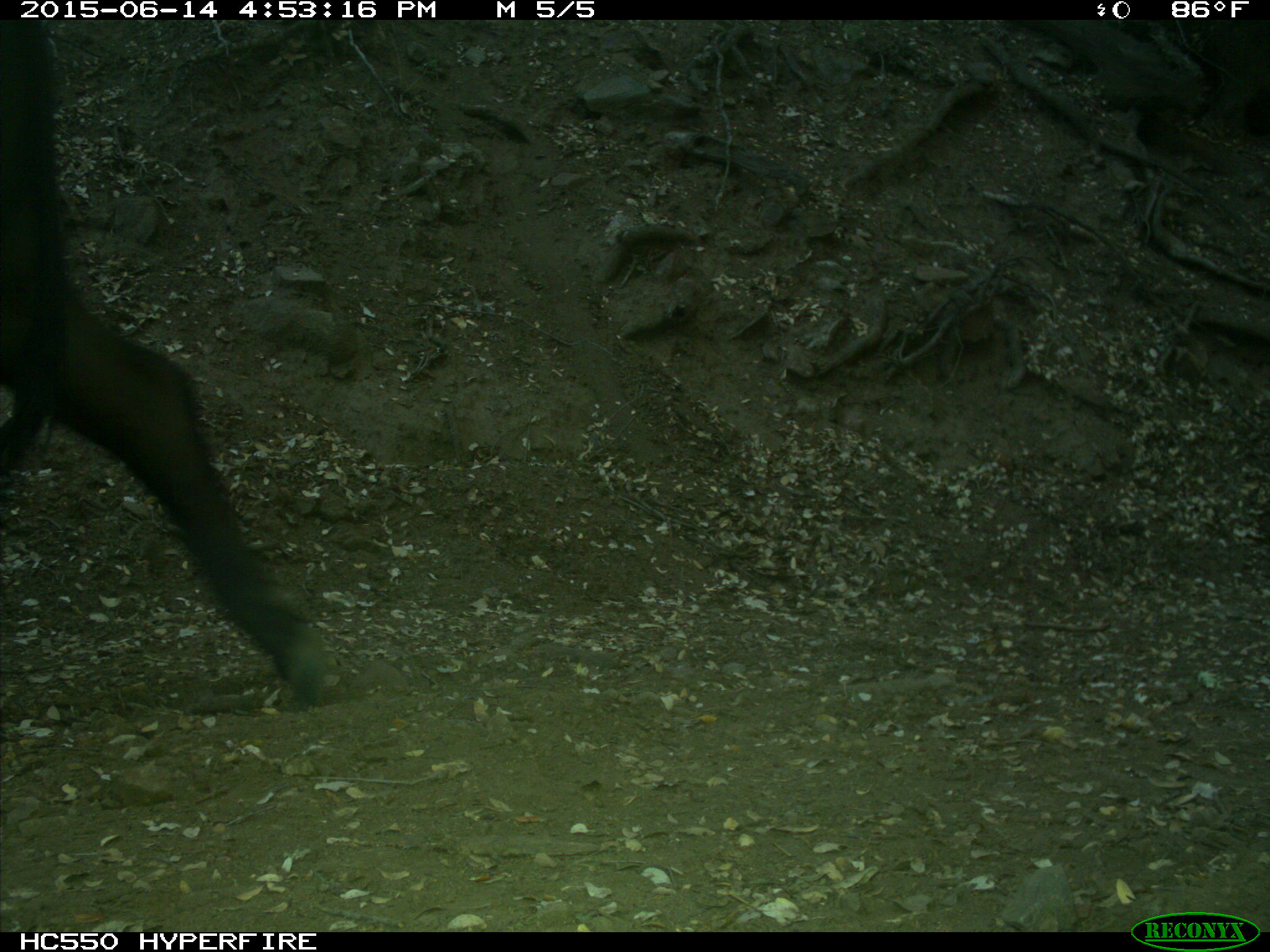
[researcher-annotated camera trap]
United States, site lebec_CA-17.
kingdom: Animalia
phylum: Chordata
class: Mammalia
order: Artiodactyla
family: Bovidae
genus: Bos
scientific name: Bos taurus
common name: domestic cow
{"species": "Bos taurus (domestic cow)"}